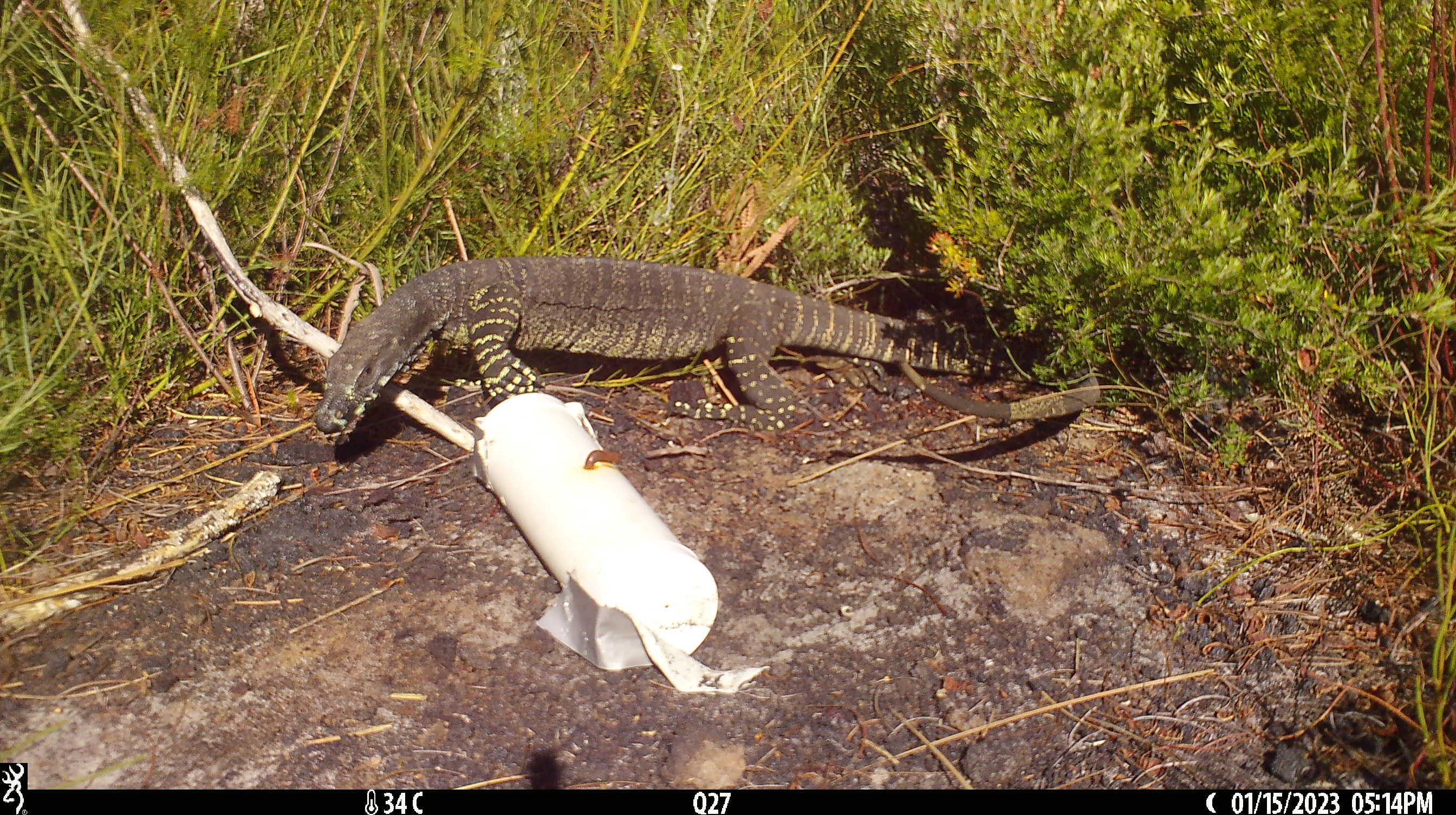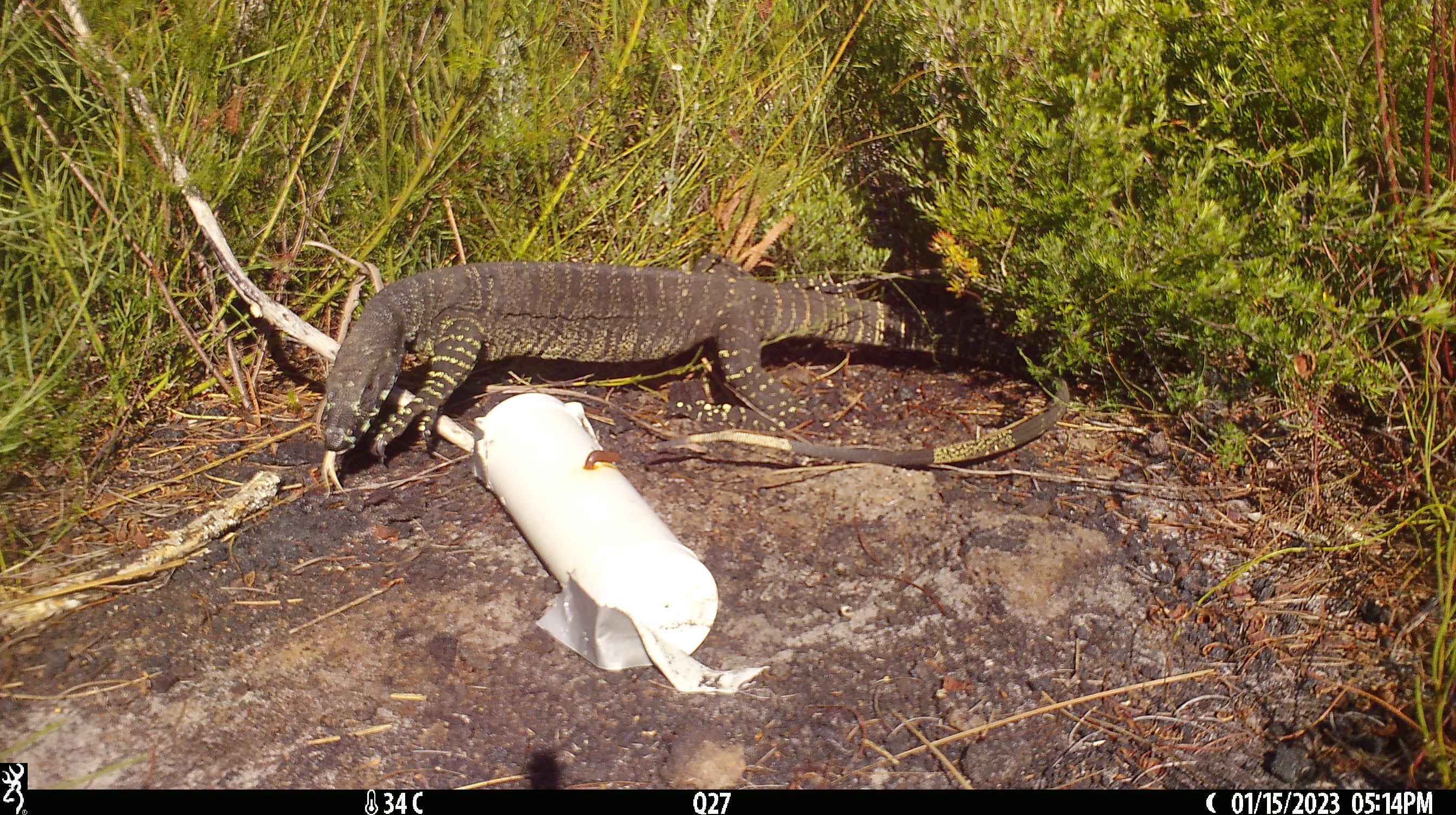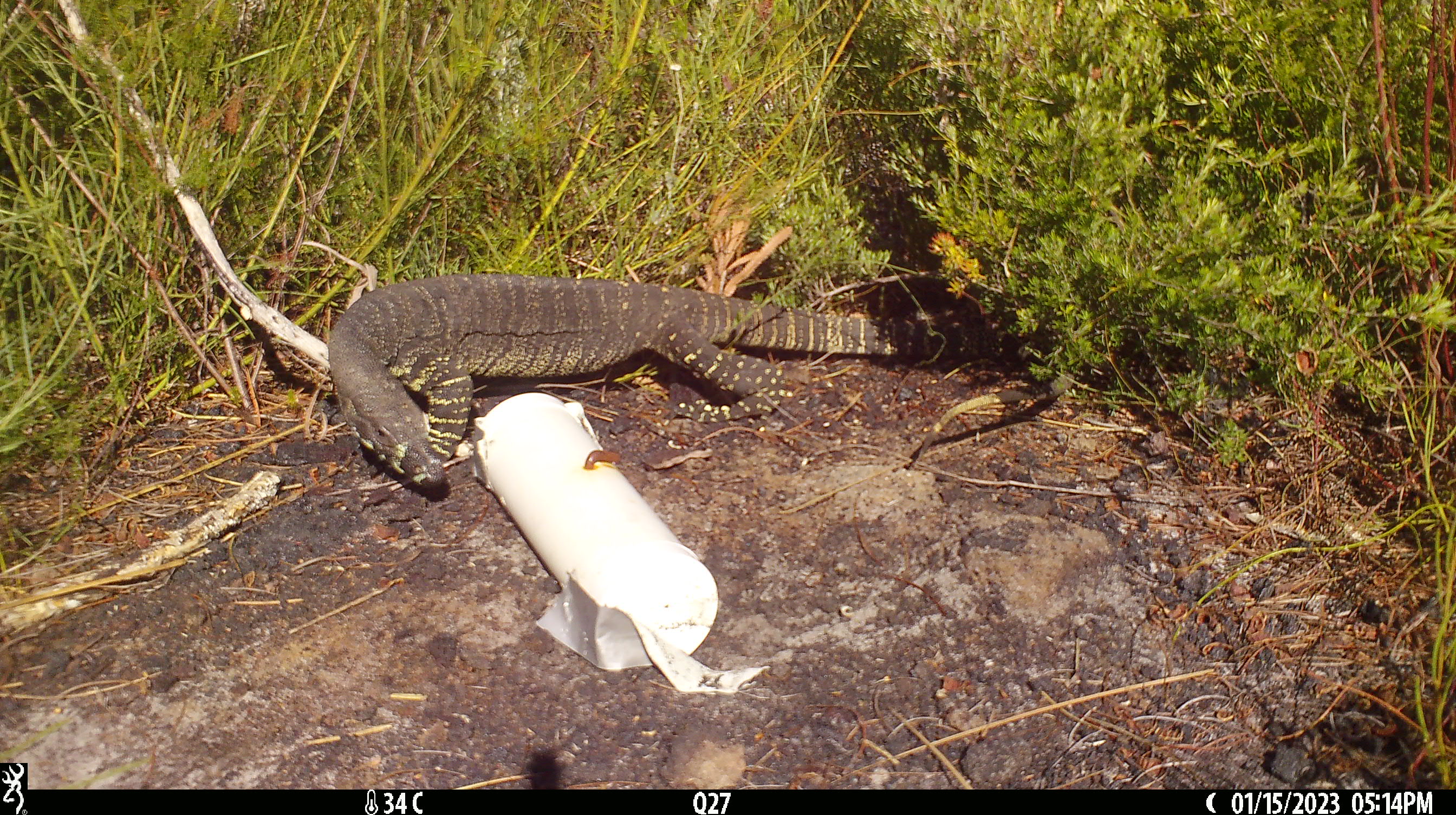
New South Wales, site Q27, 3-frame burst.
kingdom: Animalia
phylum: Chordata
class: Reptilia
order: Squamata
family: Varanidae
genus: Varanus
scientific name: Varanus varius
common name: lace monitor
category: goanna